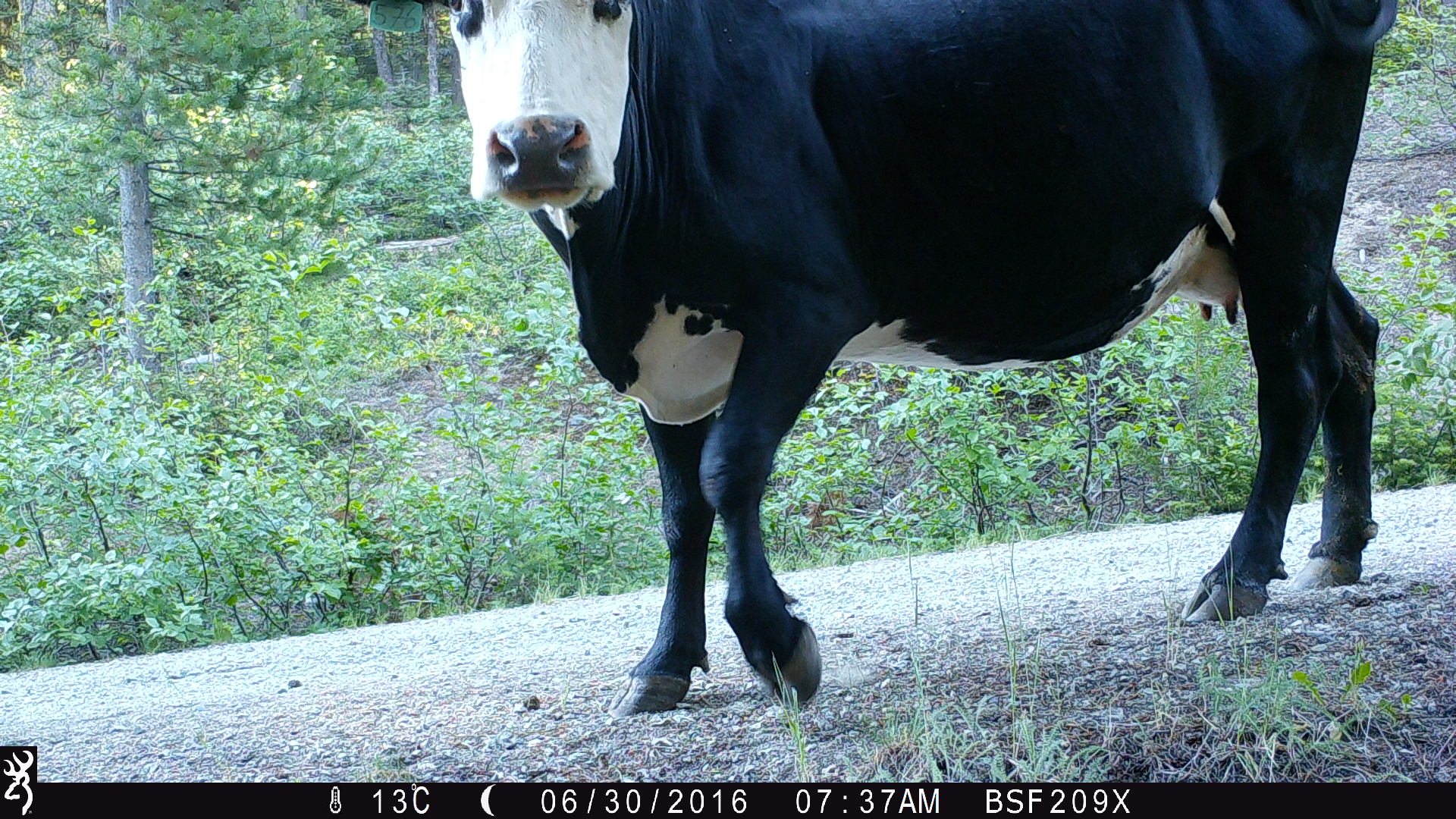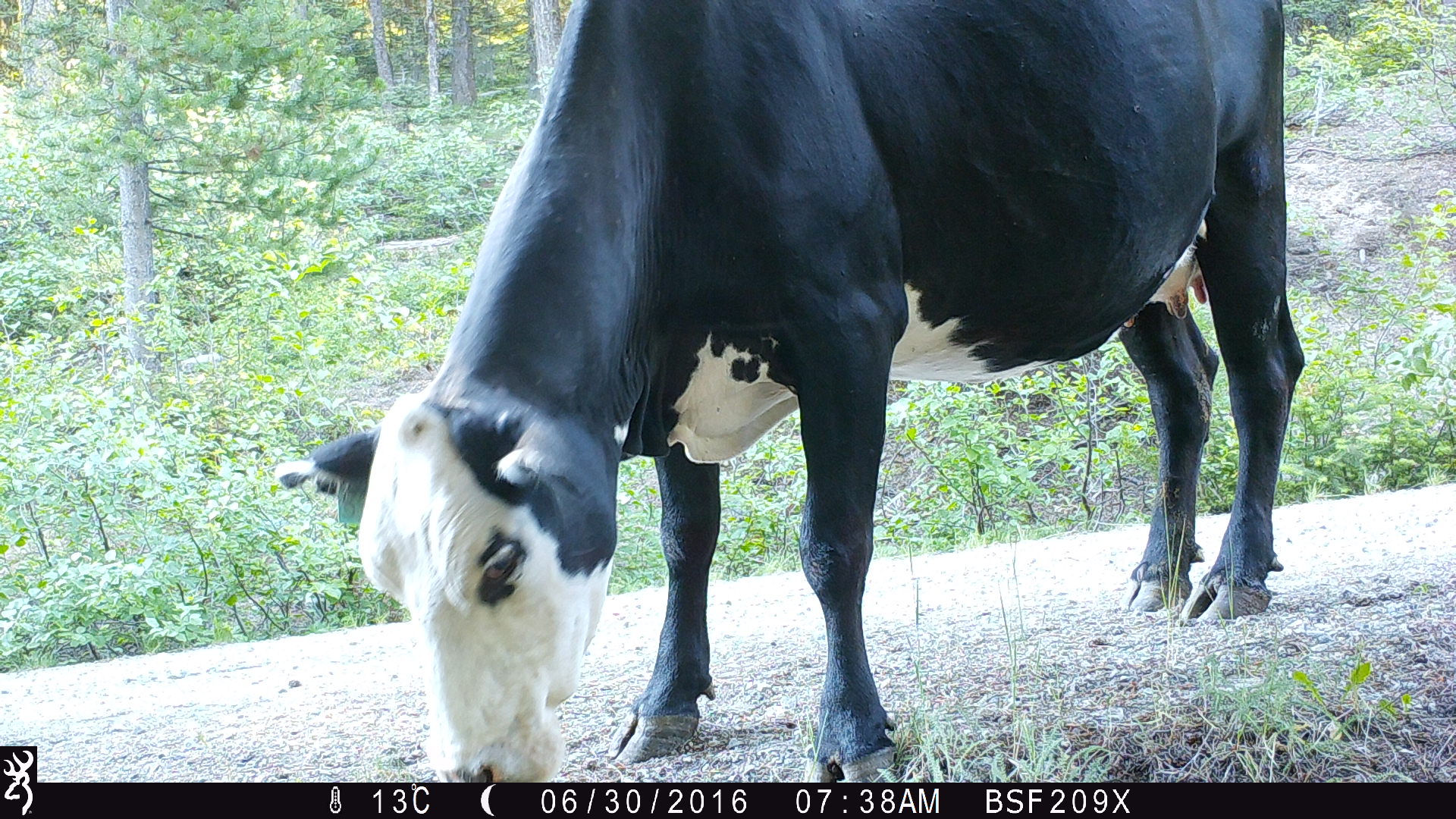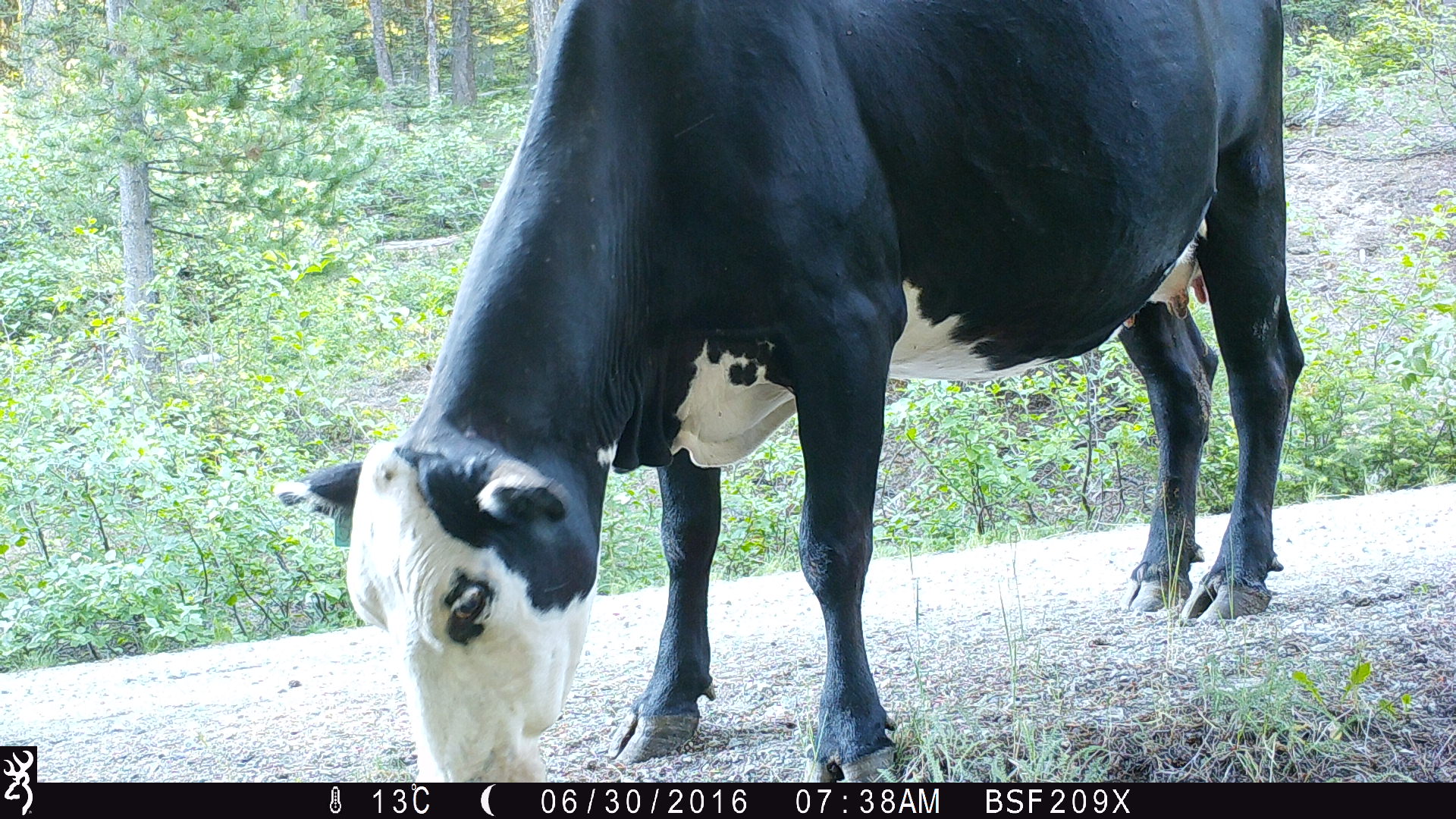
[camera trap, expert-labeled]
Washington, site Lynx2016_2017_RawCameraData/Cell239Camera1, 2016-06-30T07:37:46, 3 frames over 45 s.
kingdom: Animalia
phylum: Chordata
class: Mammalia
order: Artiodactyla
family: Bovidae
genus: Bos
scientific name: Bos taurus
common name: domestic cattle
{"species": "domestic cattle (Bos taurus)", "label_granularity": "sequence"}